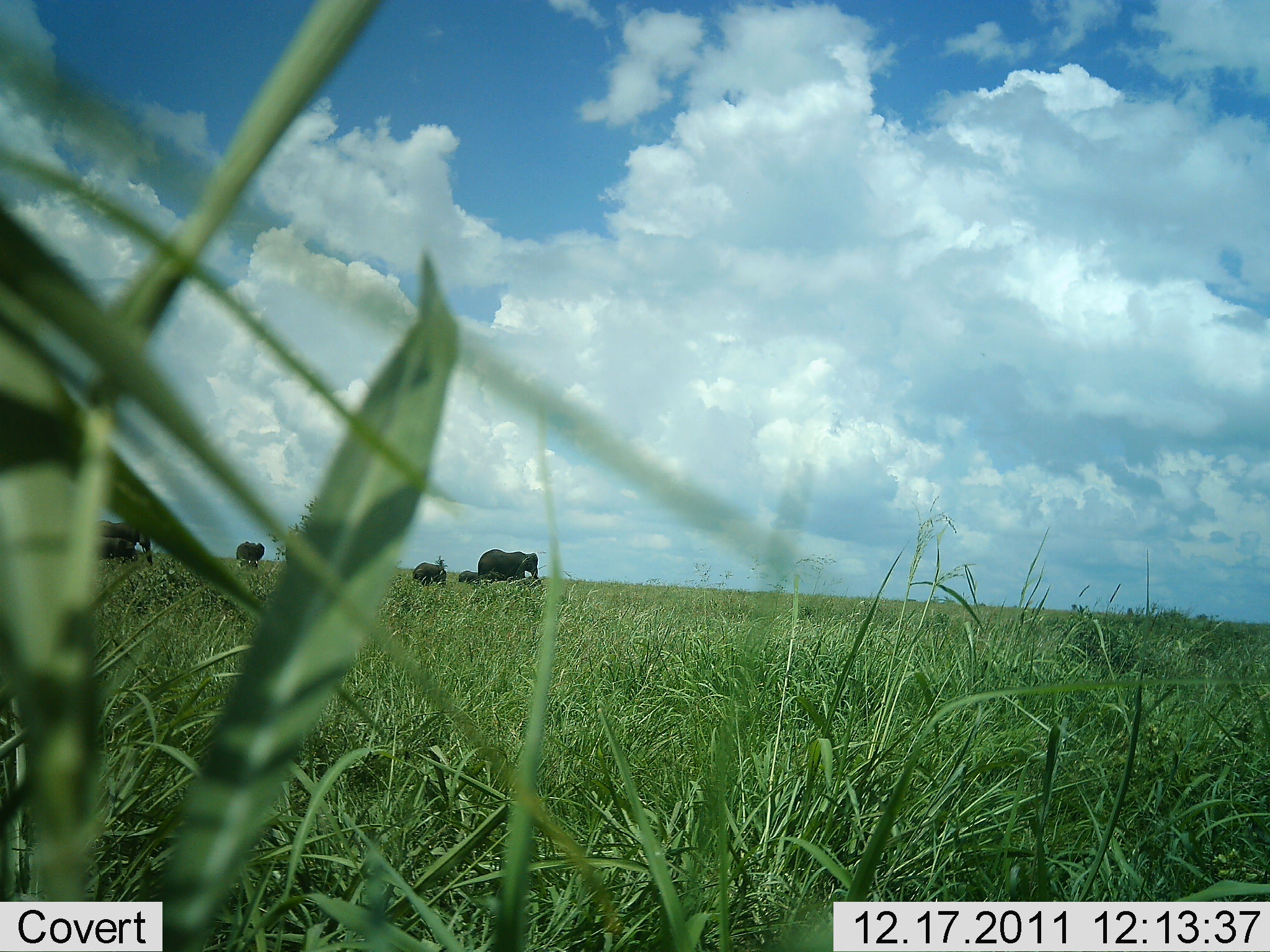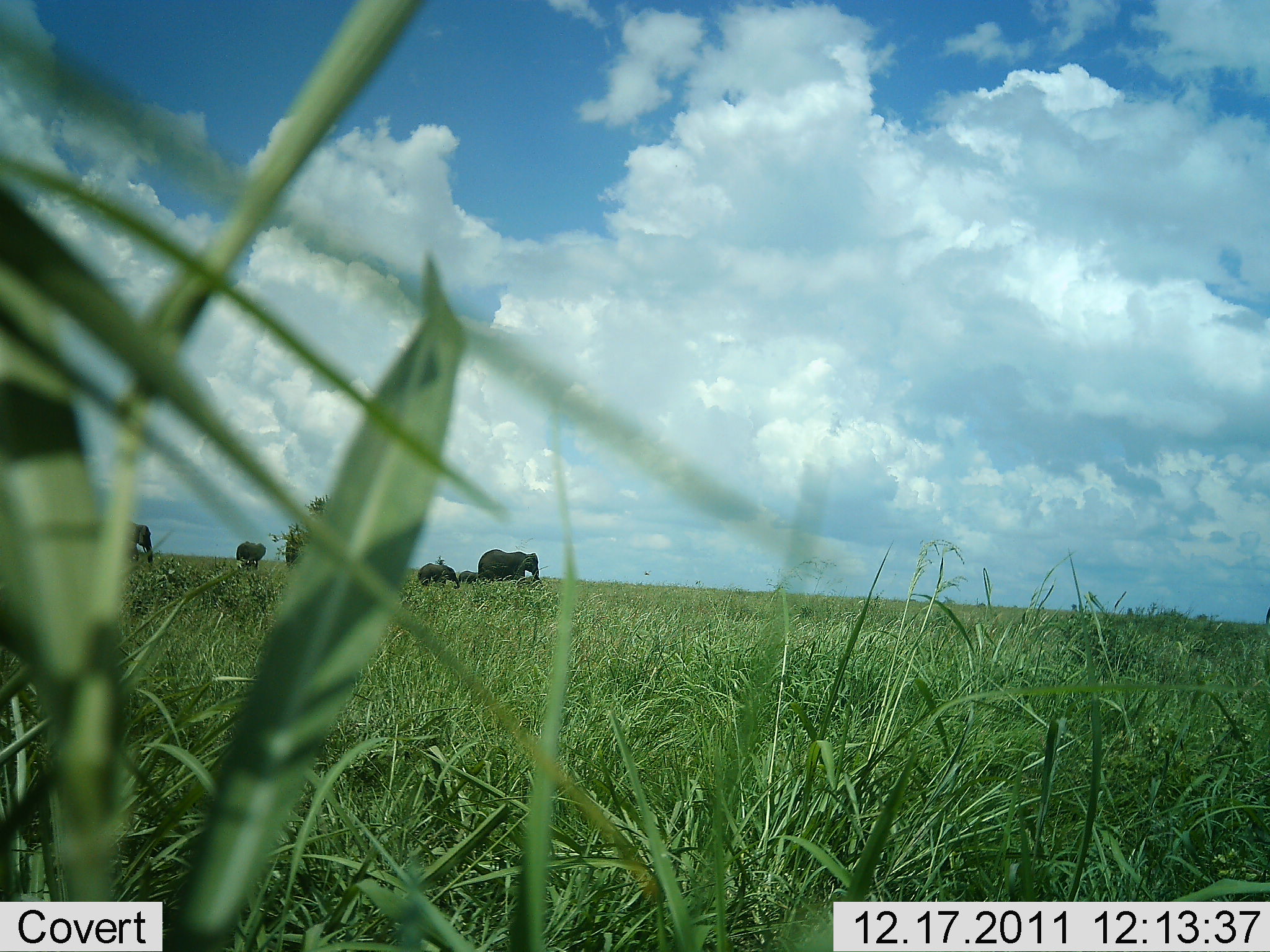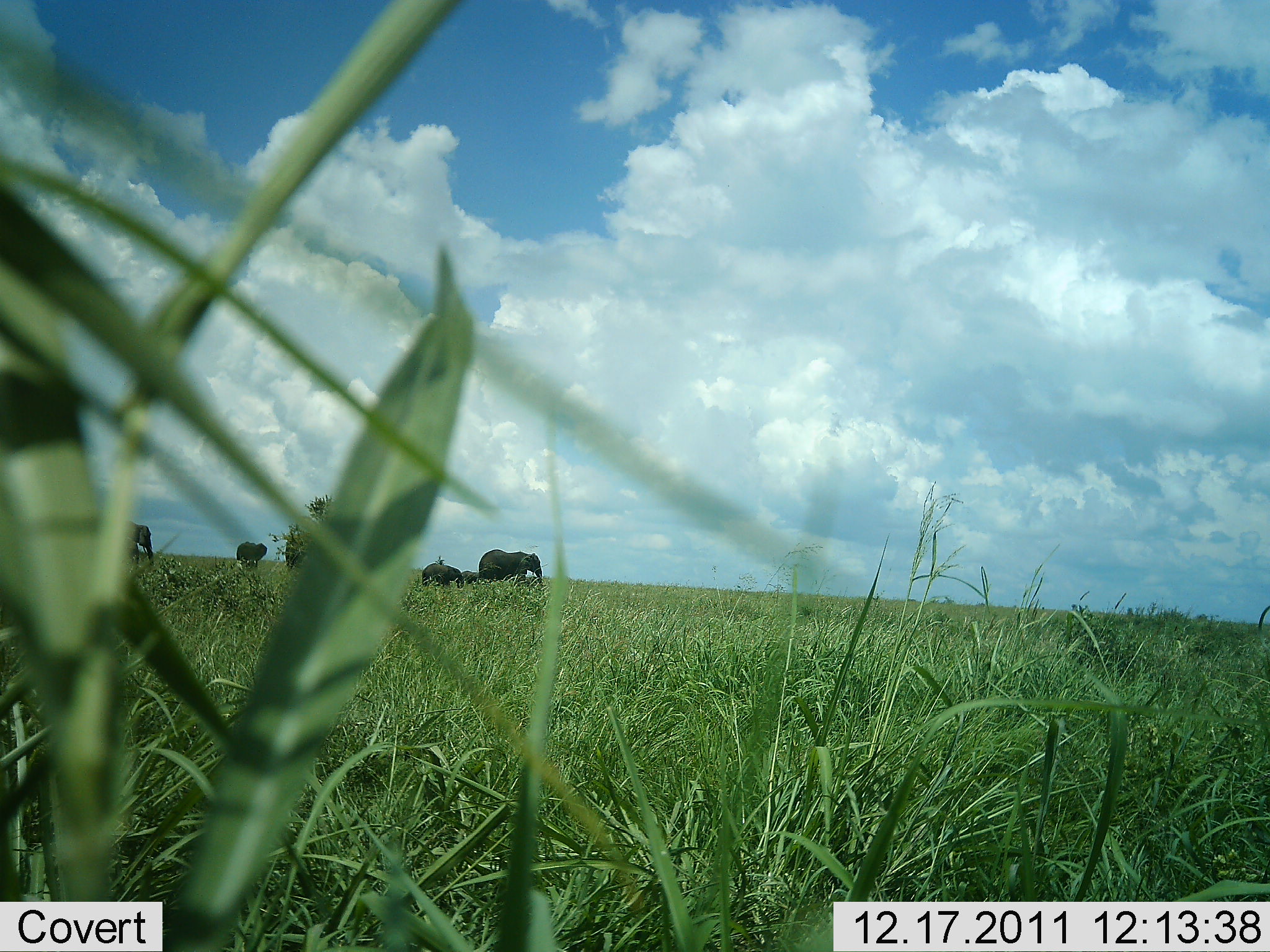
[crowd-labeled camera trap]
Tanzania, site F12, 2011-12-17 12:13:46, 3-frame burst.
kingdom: Animalia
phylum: Chordata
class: Mammalia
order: Proboscidea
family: Elephantidae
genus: Loxodonta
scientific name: Loxodonta africana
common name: african bush elephant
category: elephant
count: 5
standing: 69%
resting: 0%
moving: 46%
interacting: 0%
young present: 77%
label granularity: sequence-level